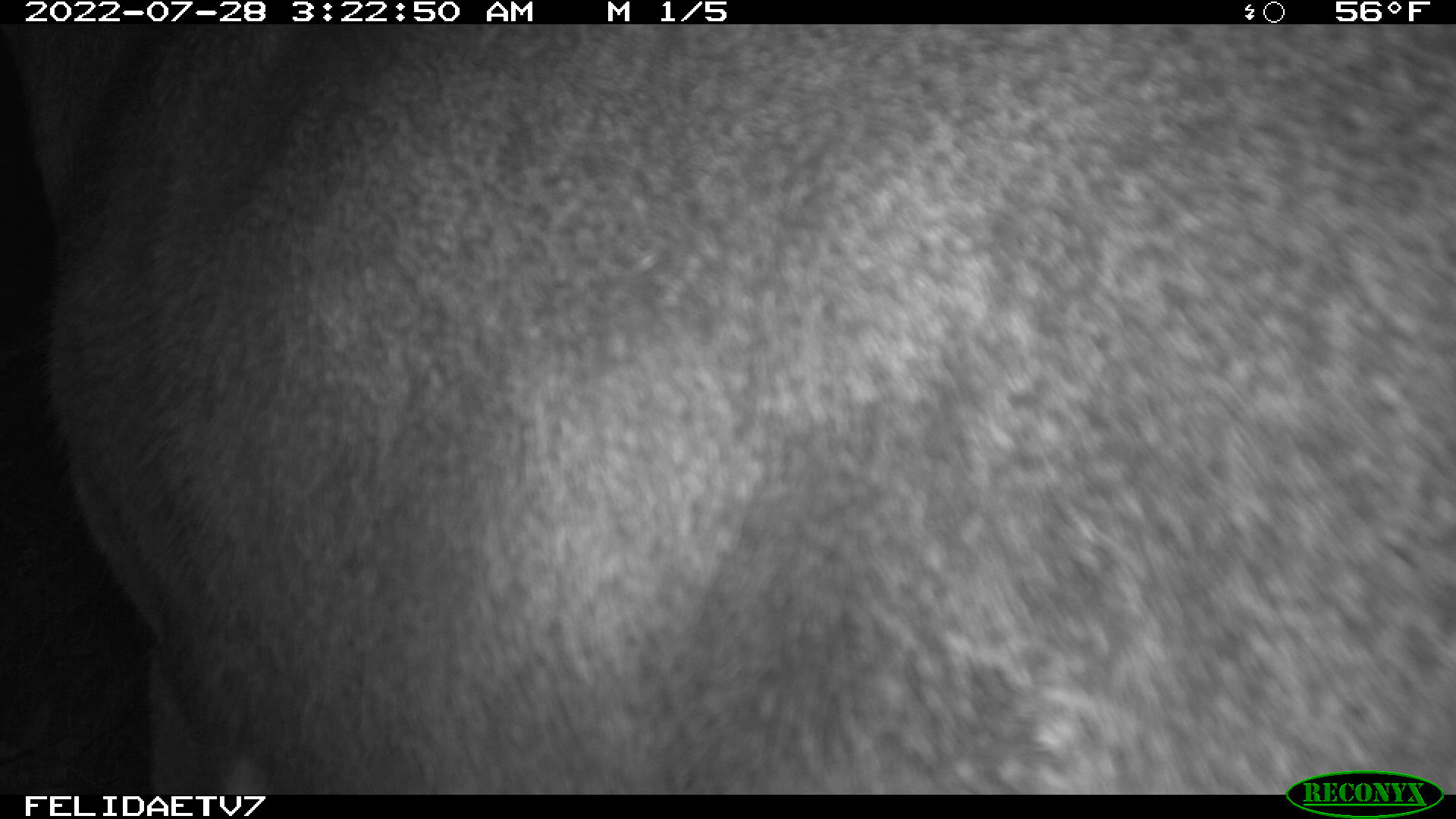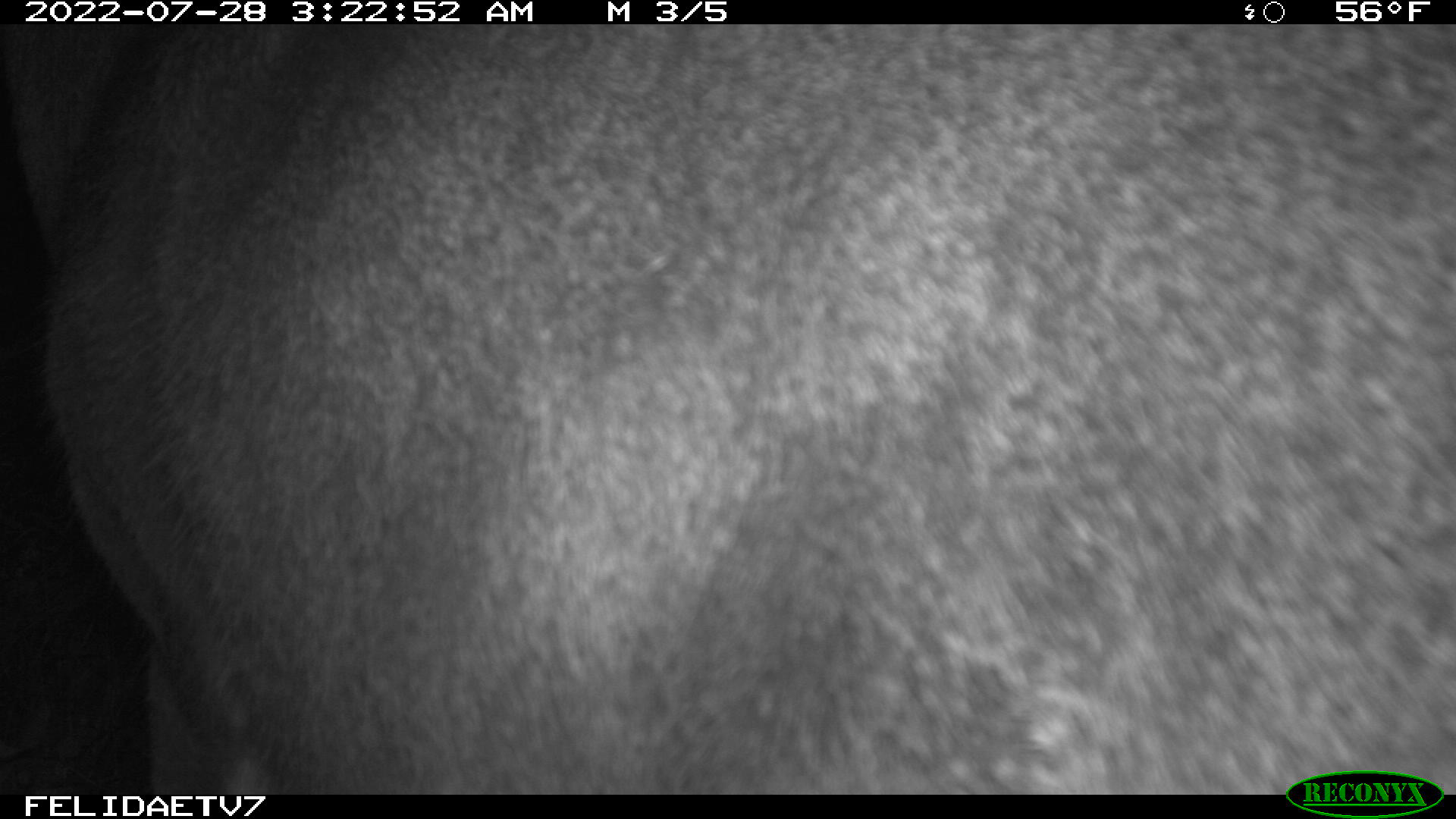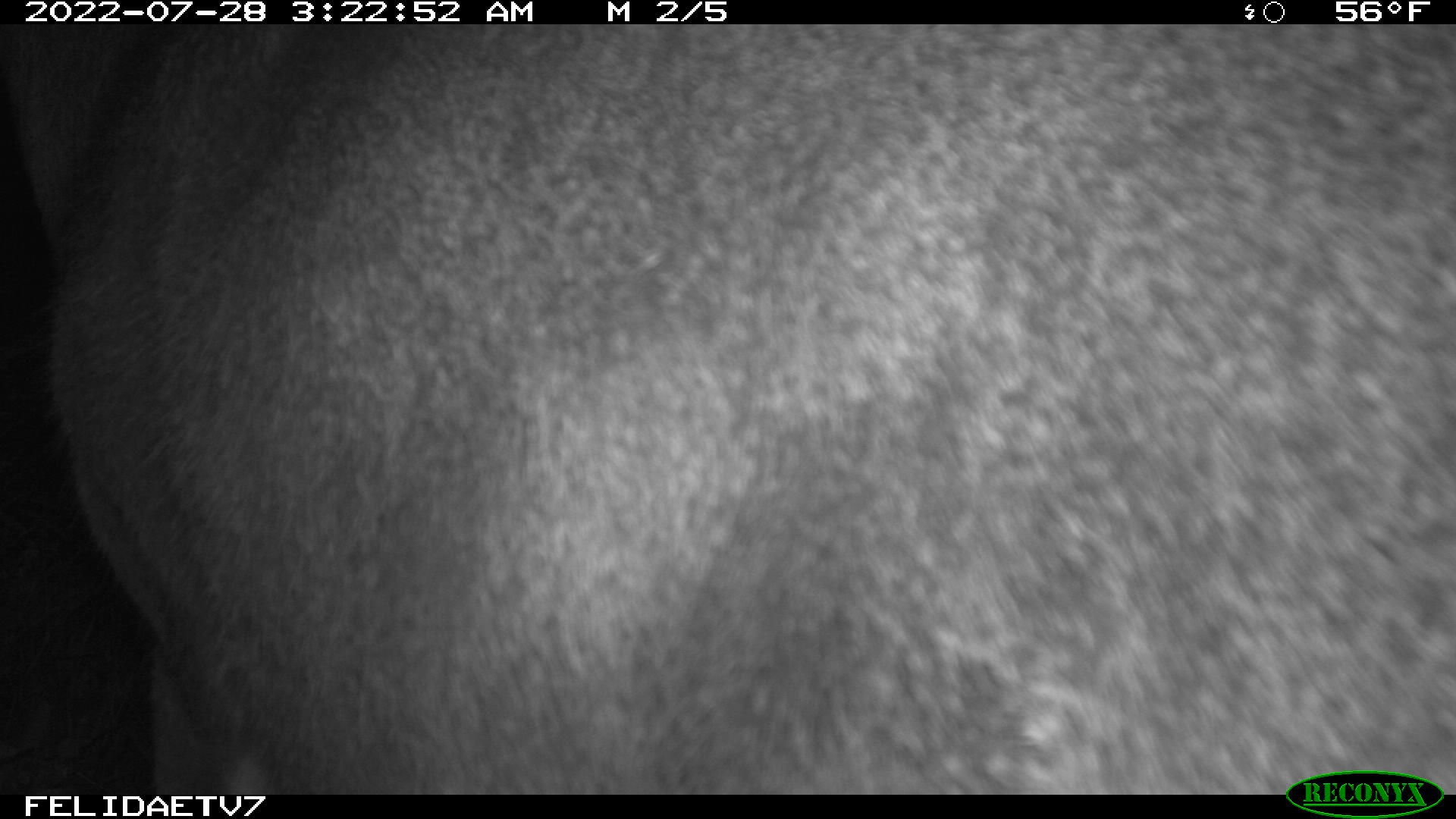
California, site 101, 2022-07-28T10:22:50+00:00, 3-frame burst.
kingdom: Animalia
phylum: Chordata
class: Mammalia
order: Artiodactyla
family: Cervidae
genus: Odocoileus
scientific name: Odocoileus hemionus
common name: mule deer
Mule deer (Odocoileus hemionus).